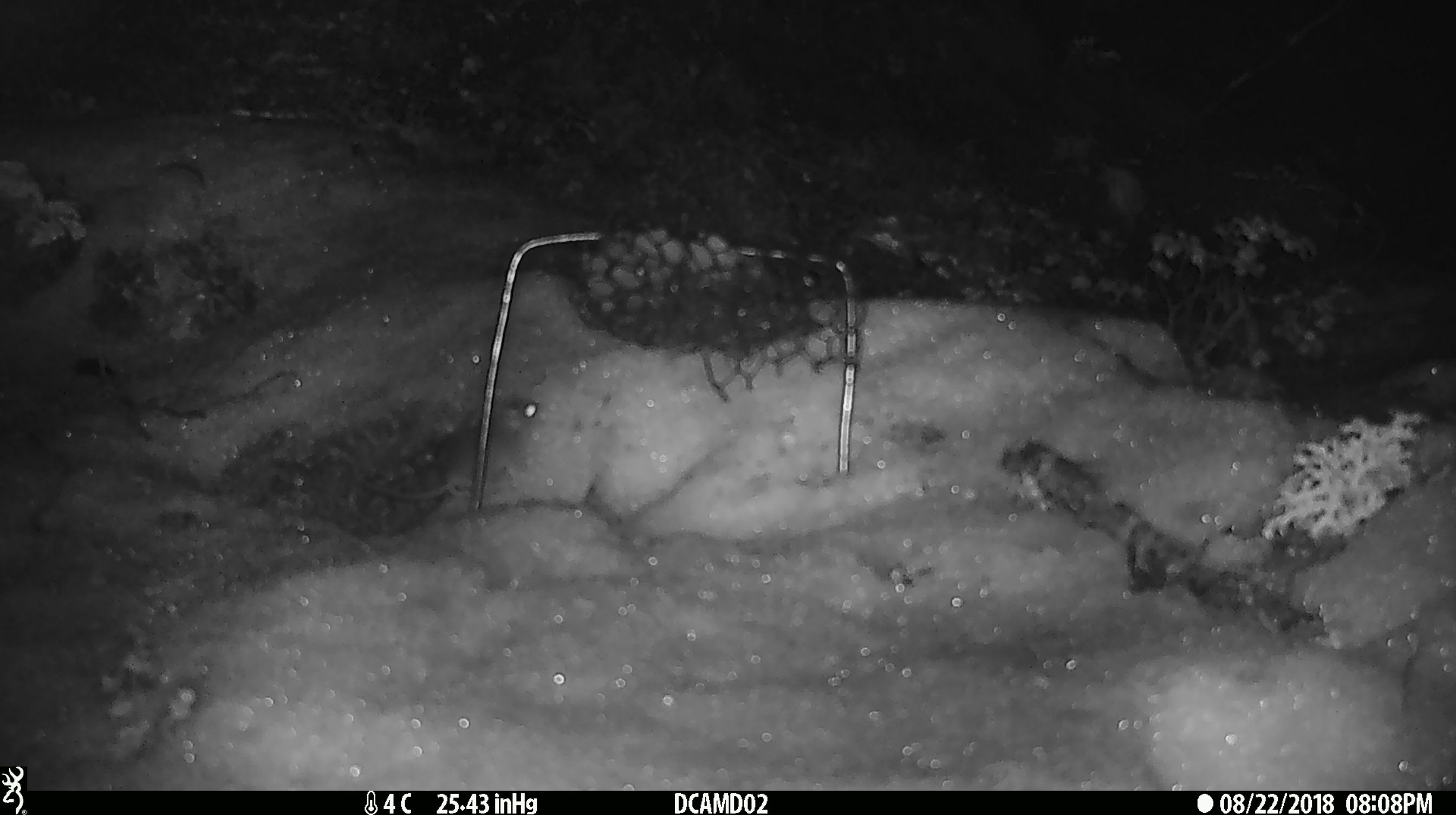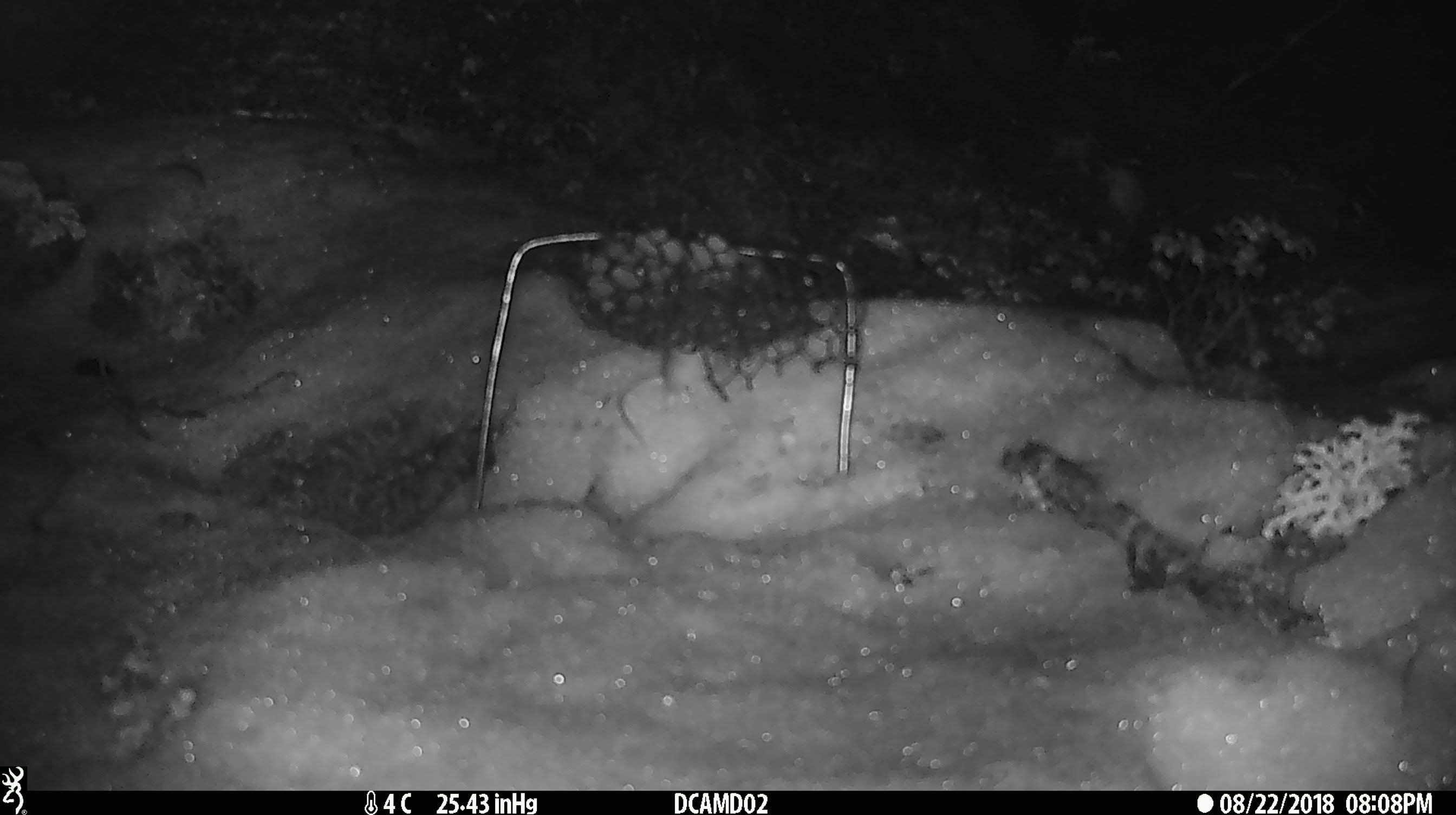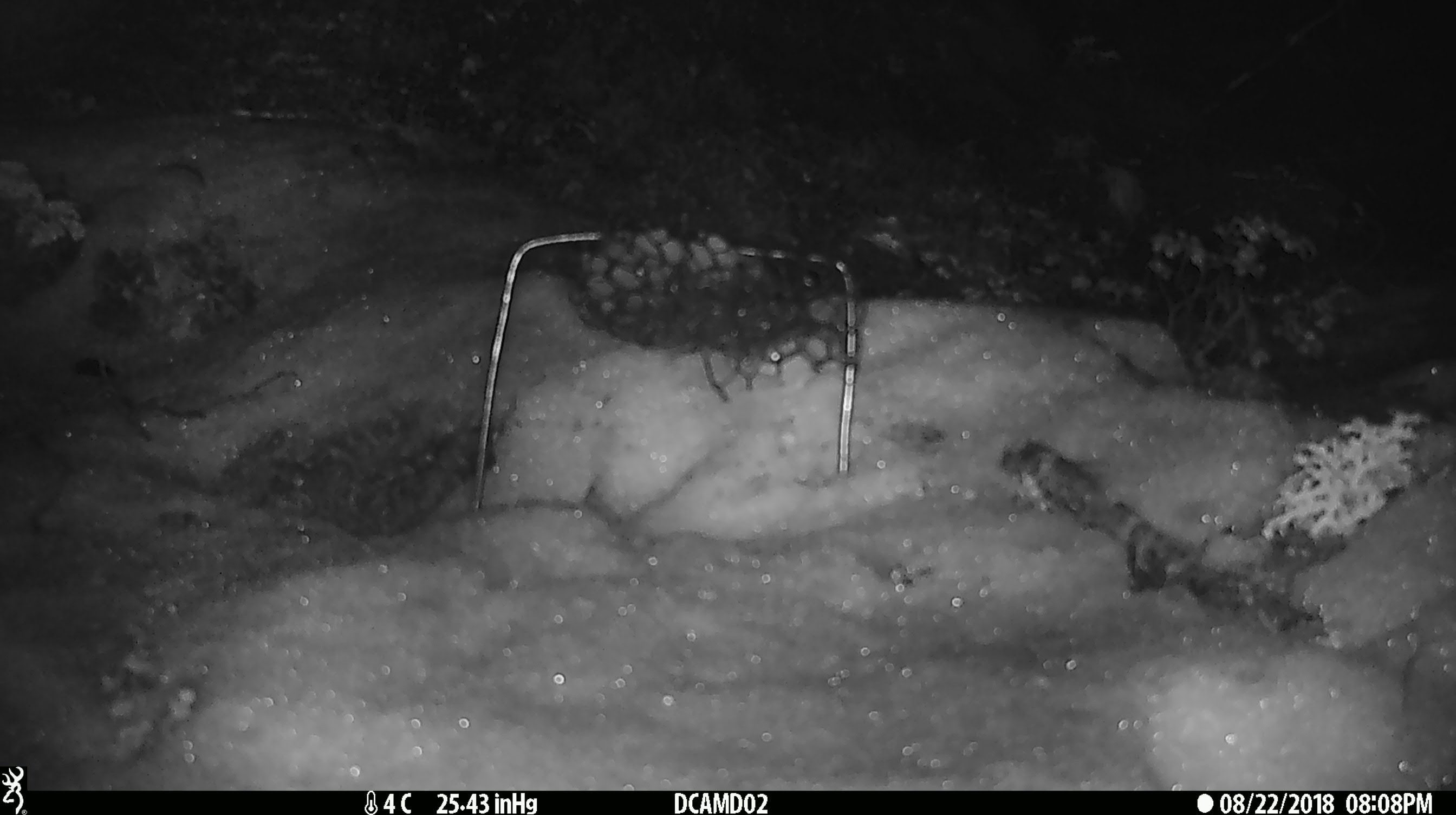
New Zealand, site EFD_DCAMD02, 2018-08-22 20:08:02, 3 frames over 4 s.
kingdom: Animalia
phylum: Chordata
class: Mammalia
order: Rodentia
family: Muridae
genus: Mus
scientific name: Mus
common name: mouse